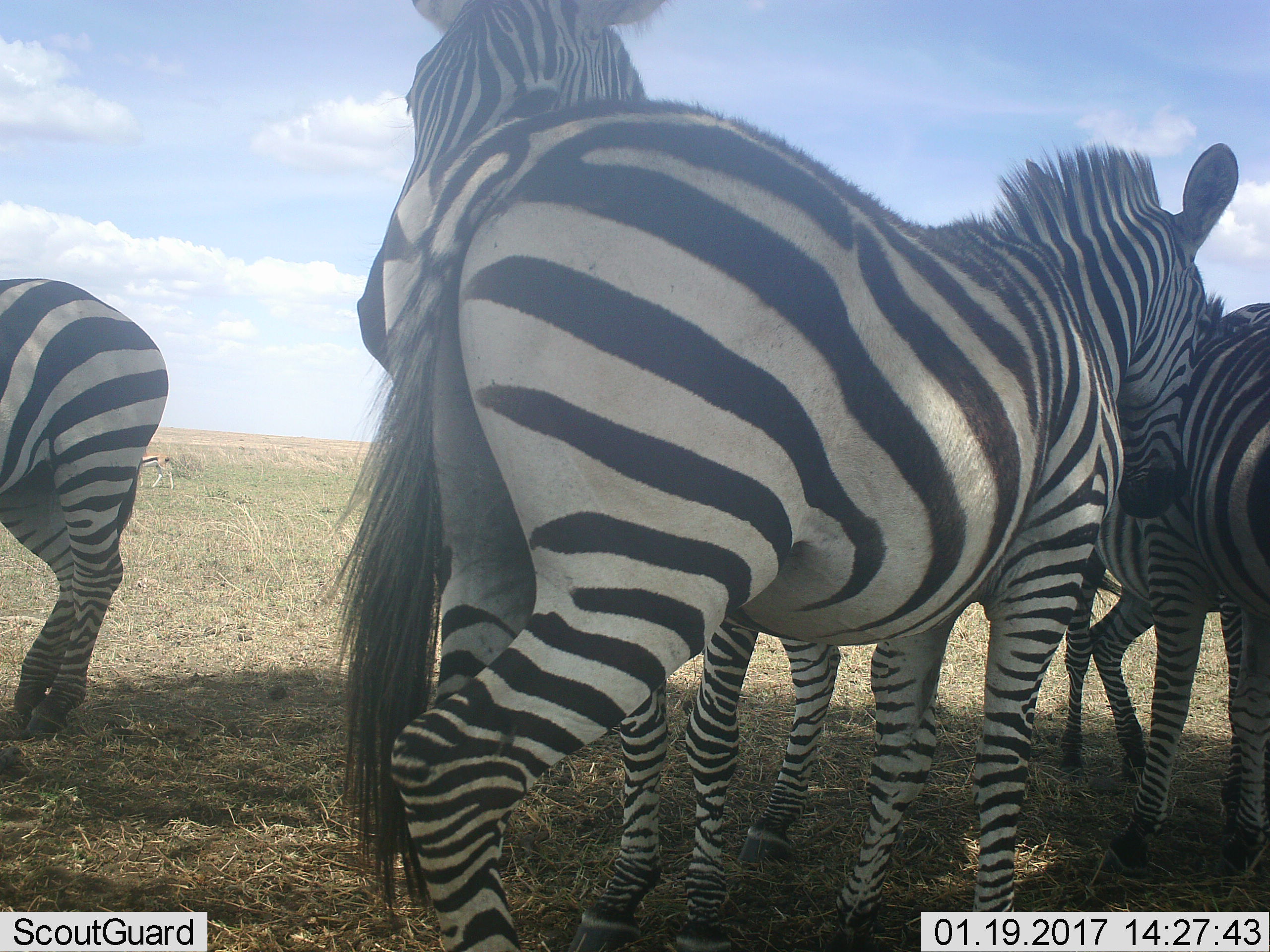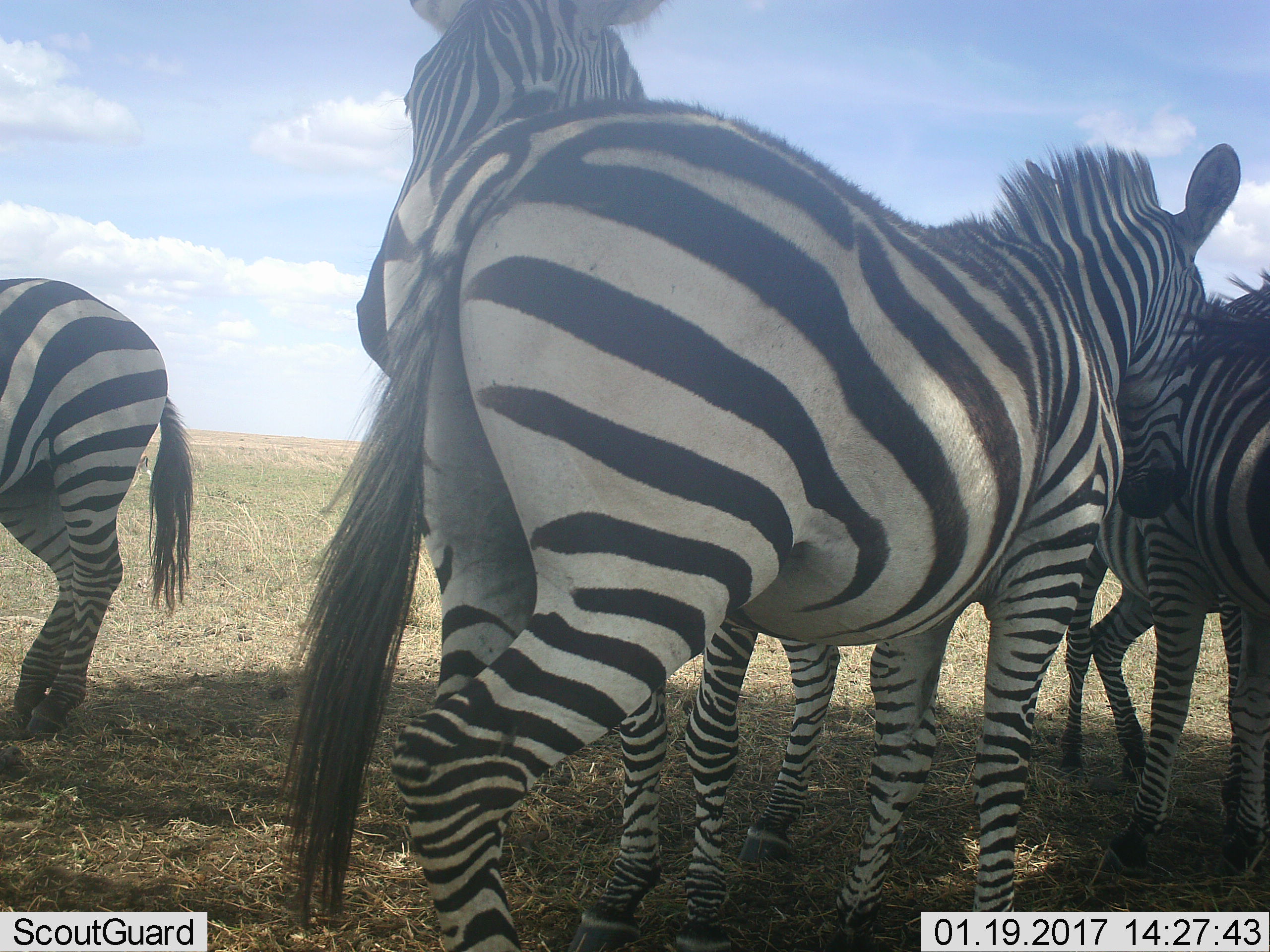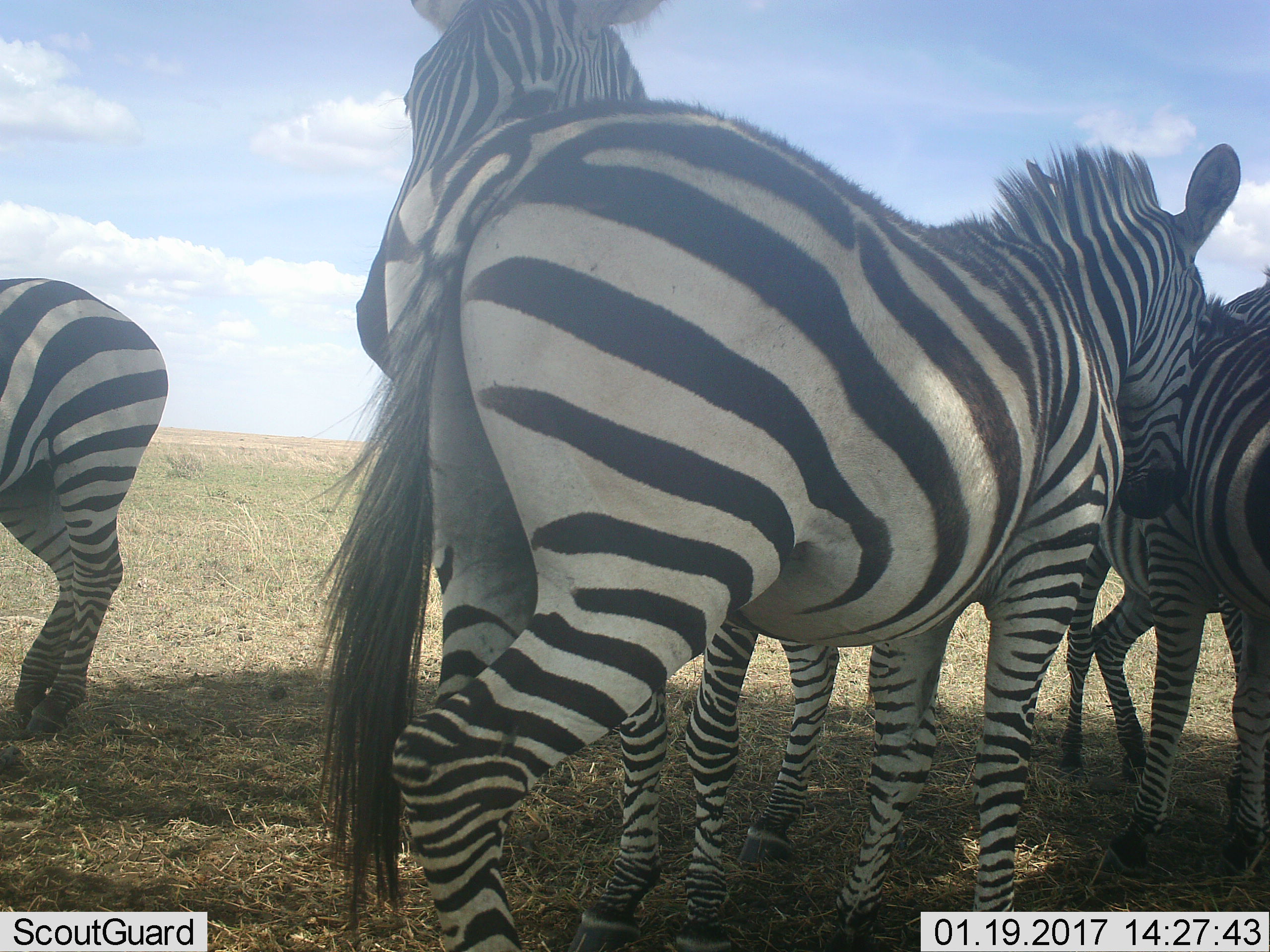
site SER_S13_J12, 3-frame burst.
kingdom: Animalia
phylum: Chordata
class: Mammalia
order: Perissodactyla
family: Equidae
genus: Equus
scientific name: Equus quagga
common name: plains zebra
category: zebraplains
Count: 4.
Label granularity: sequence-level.